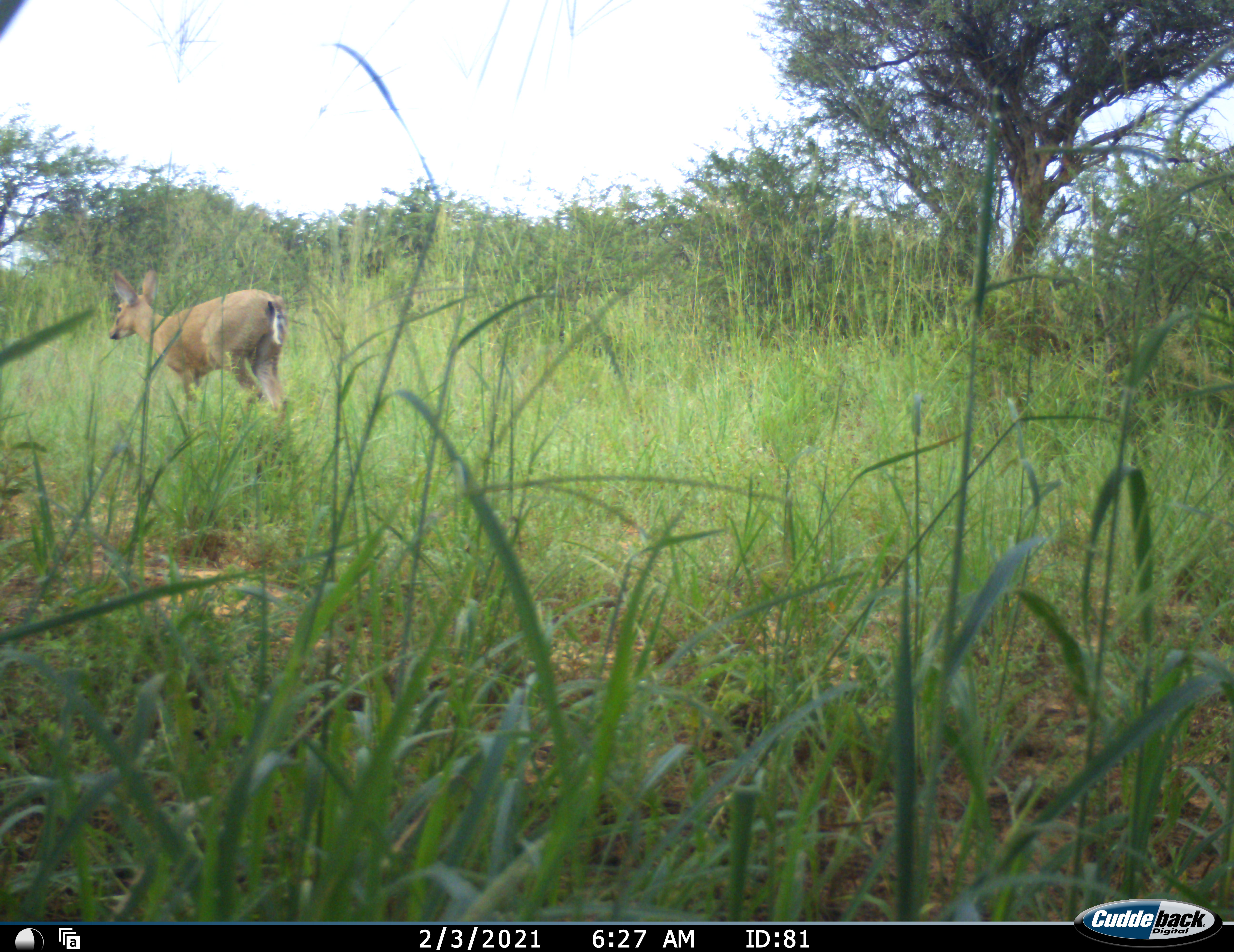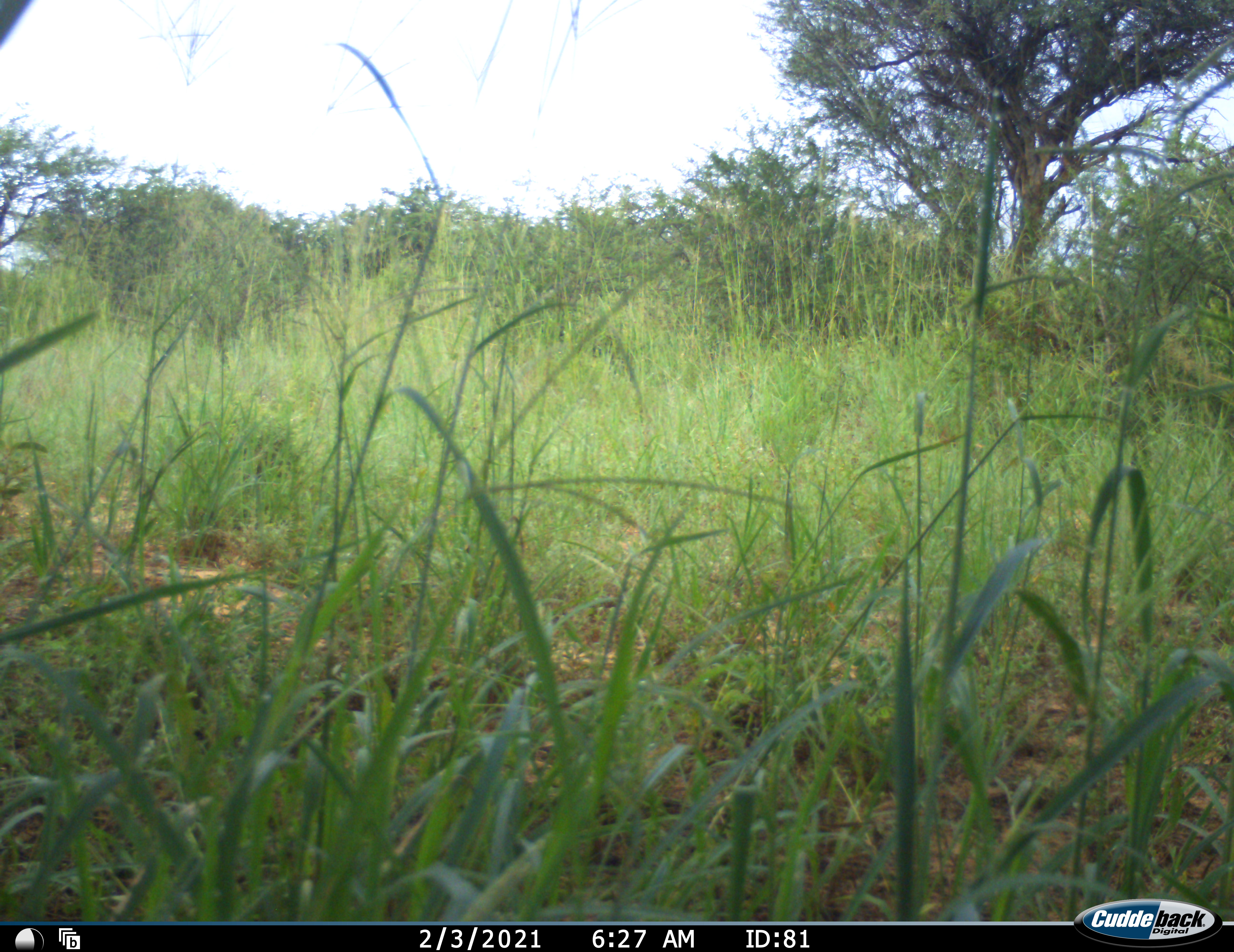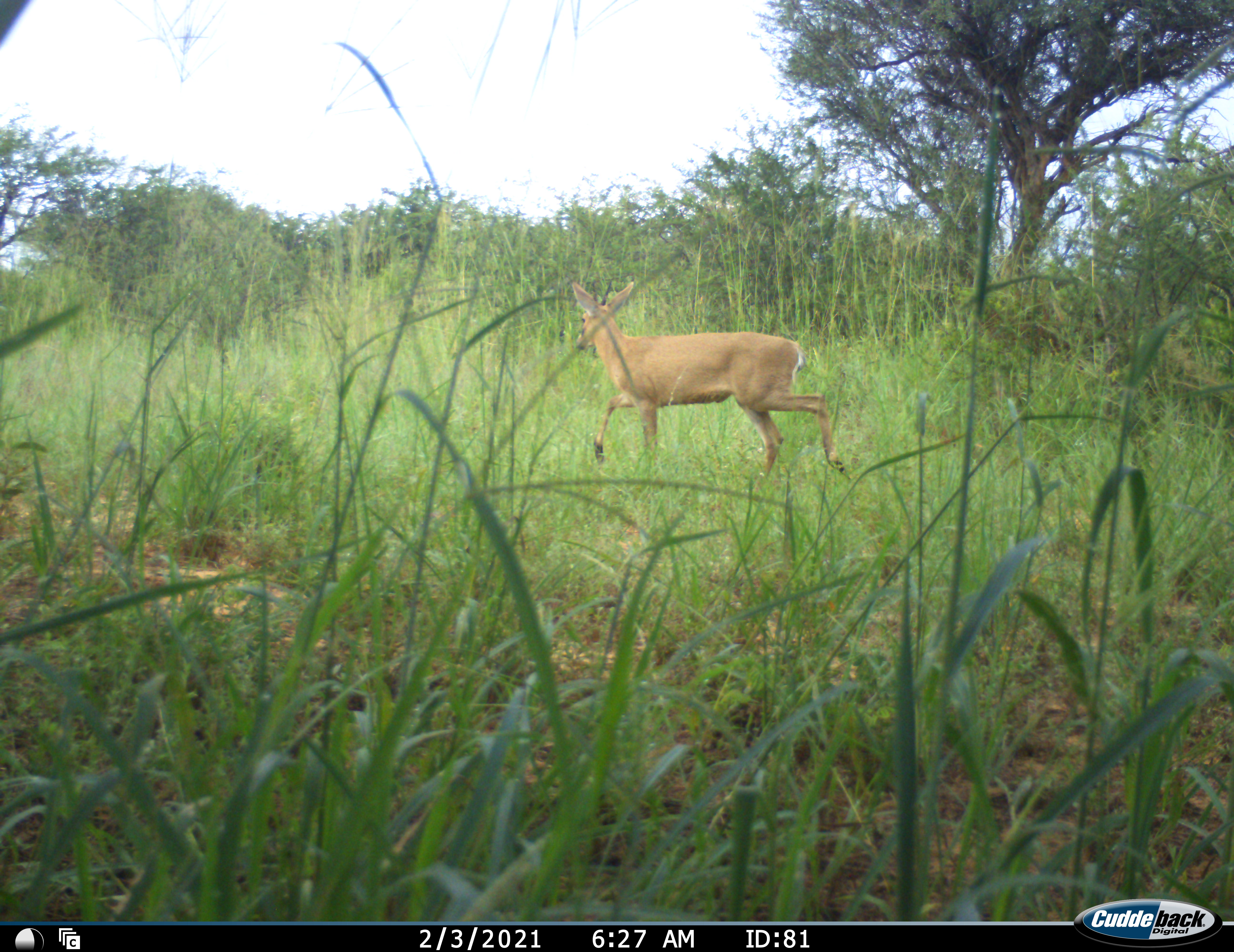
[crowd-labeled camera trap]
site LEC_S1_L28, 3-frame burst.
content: unidentified animal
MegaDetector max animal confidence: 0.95